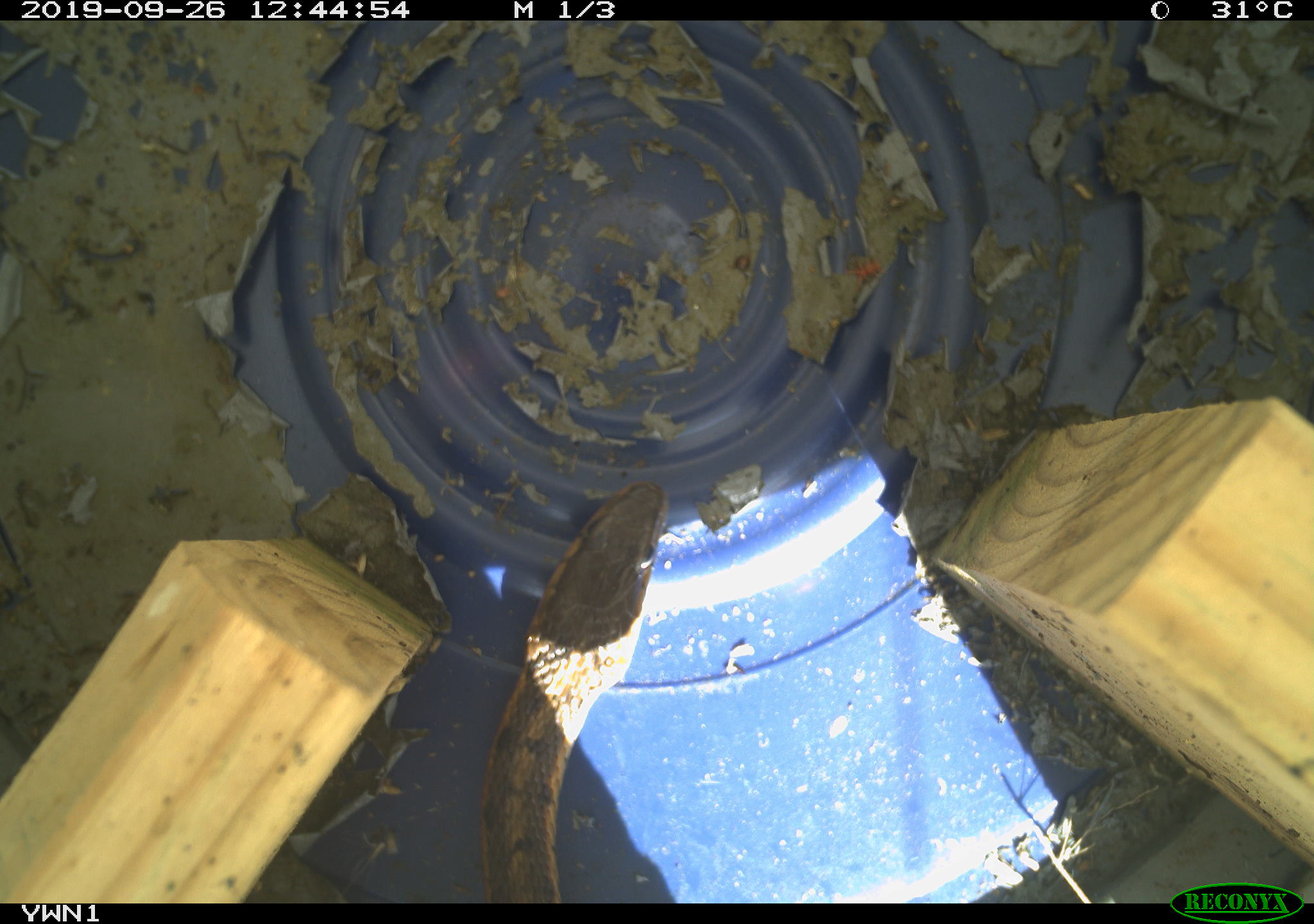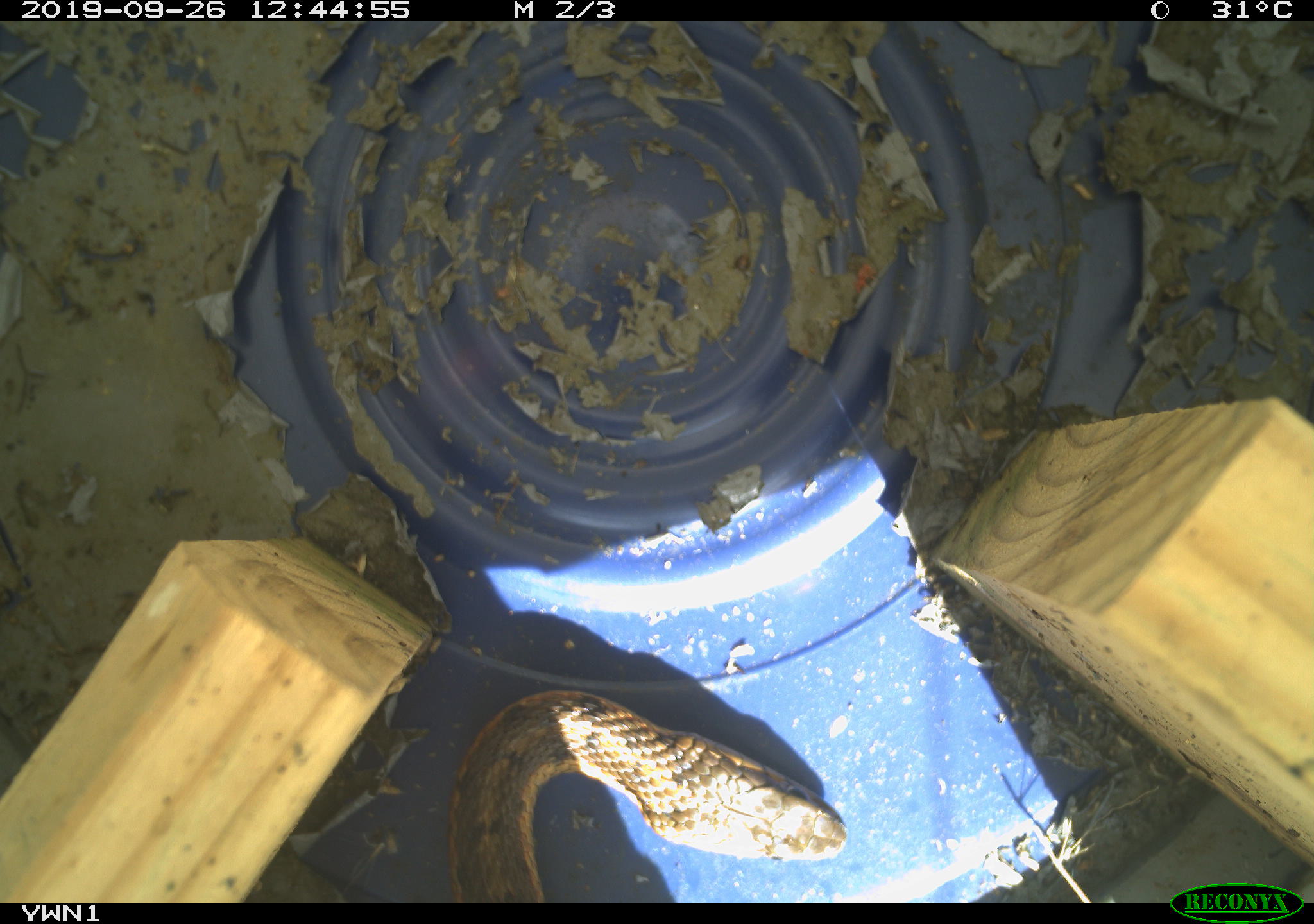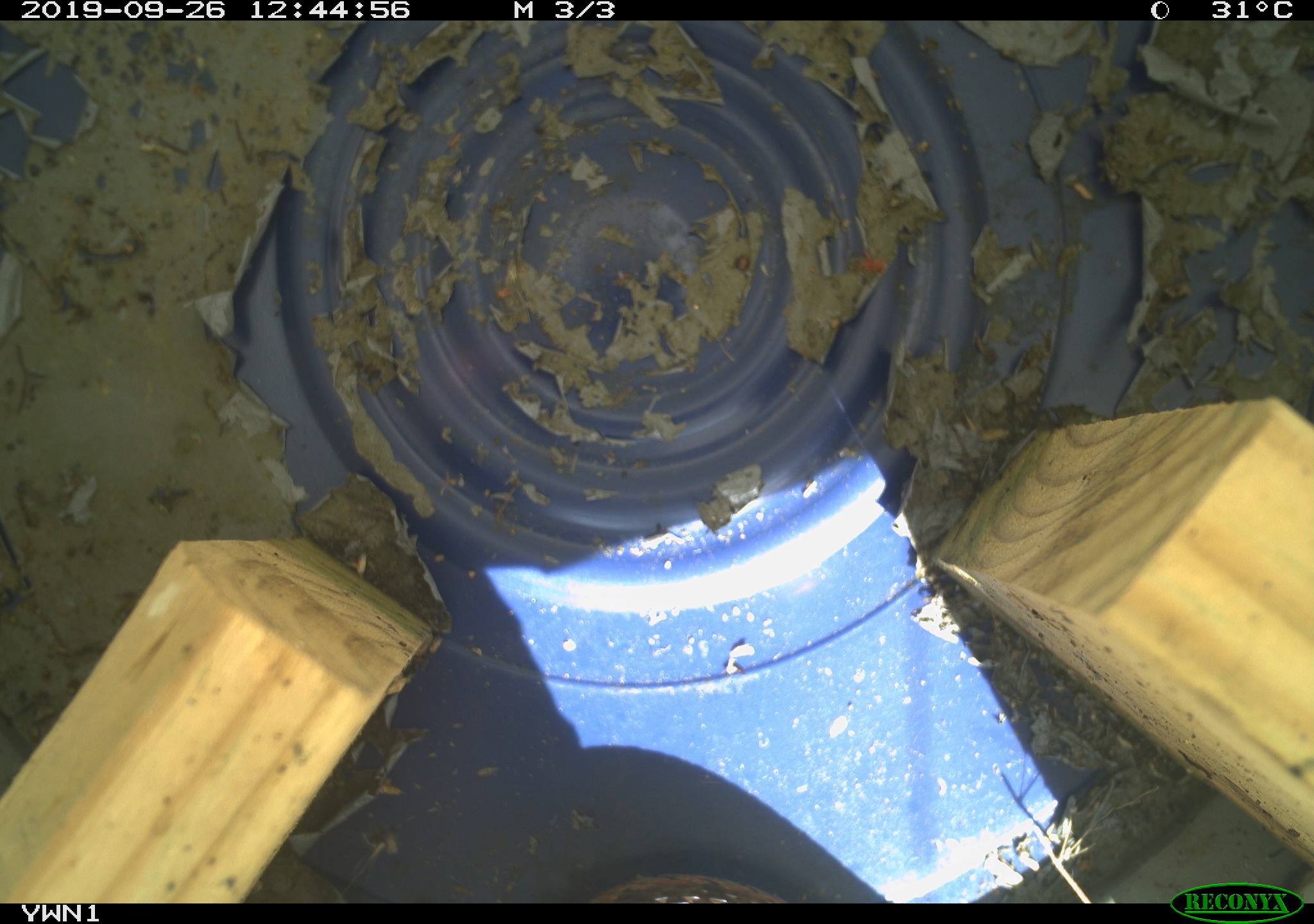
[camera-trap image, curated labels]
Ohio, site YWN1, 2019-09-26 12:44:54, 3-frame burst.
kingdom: Animalia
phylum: Chordata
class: Reptilia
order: Squamata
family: Colubridae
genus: Thamnophis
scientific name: Thamnophis sirtalis sirtalis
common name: eastern gartersnake